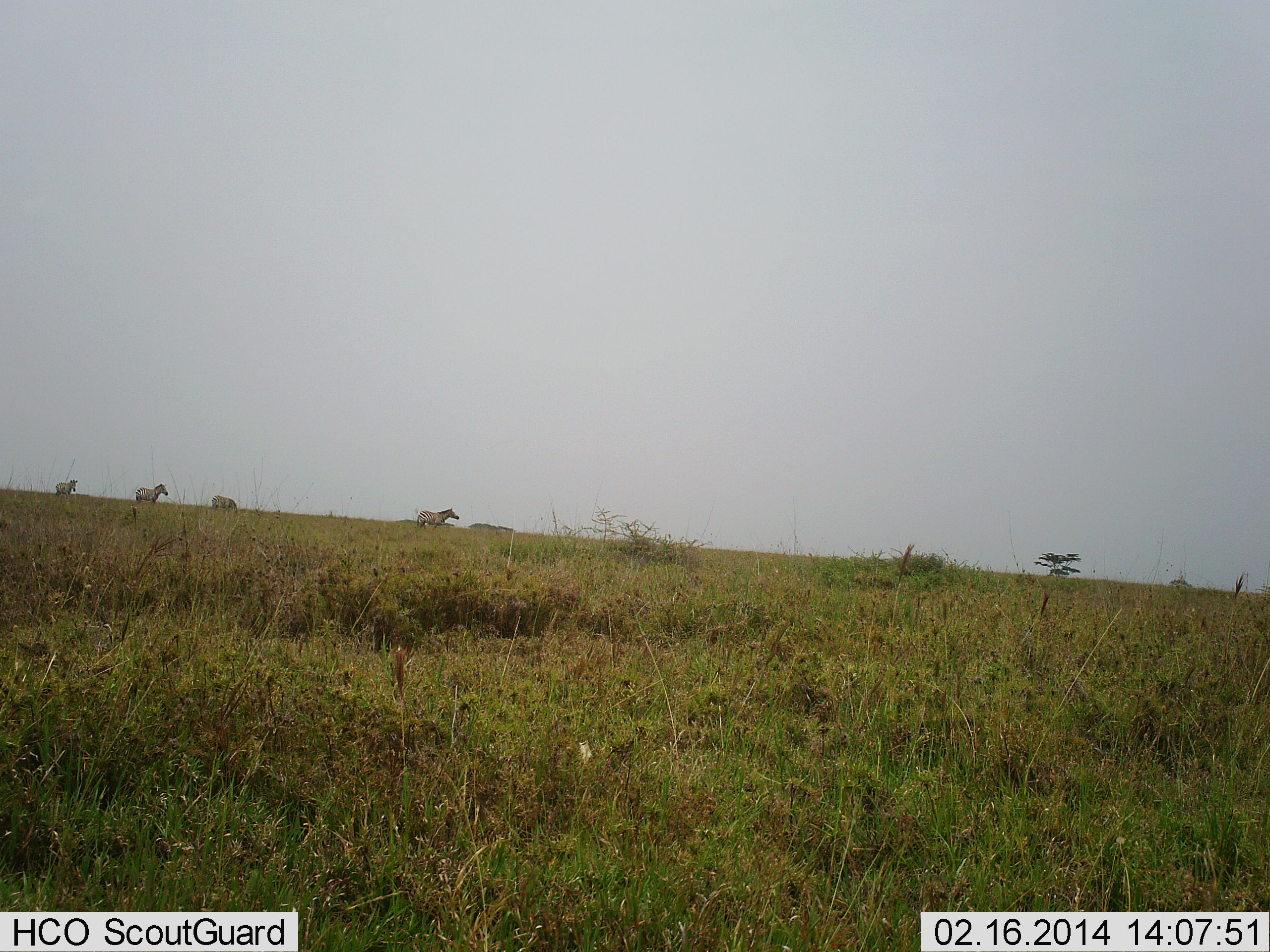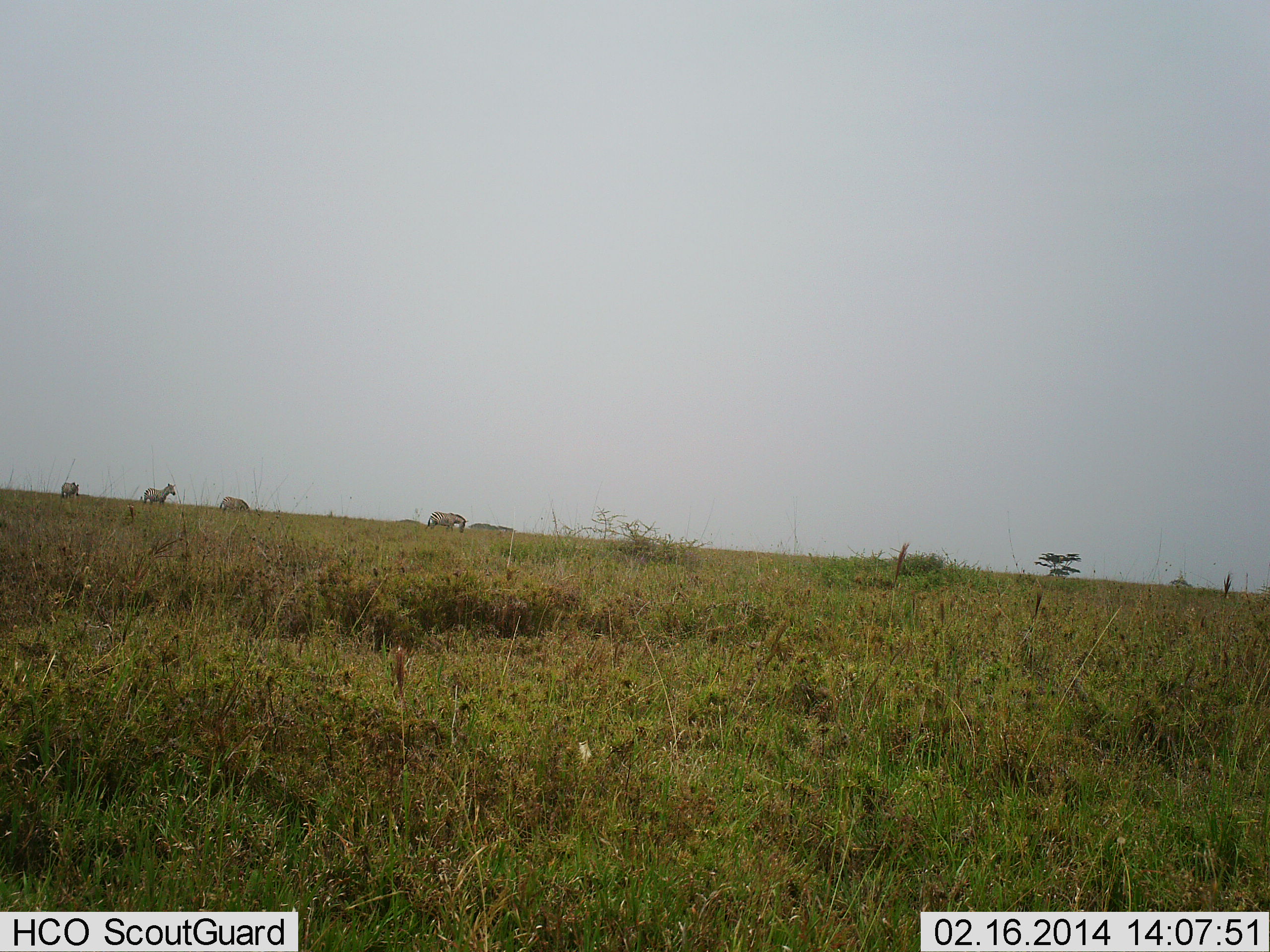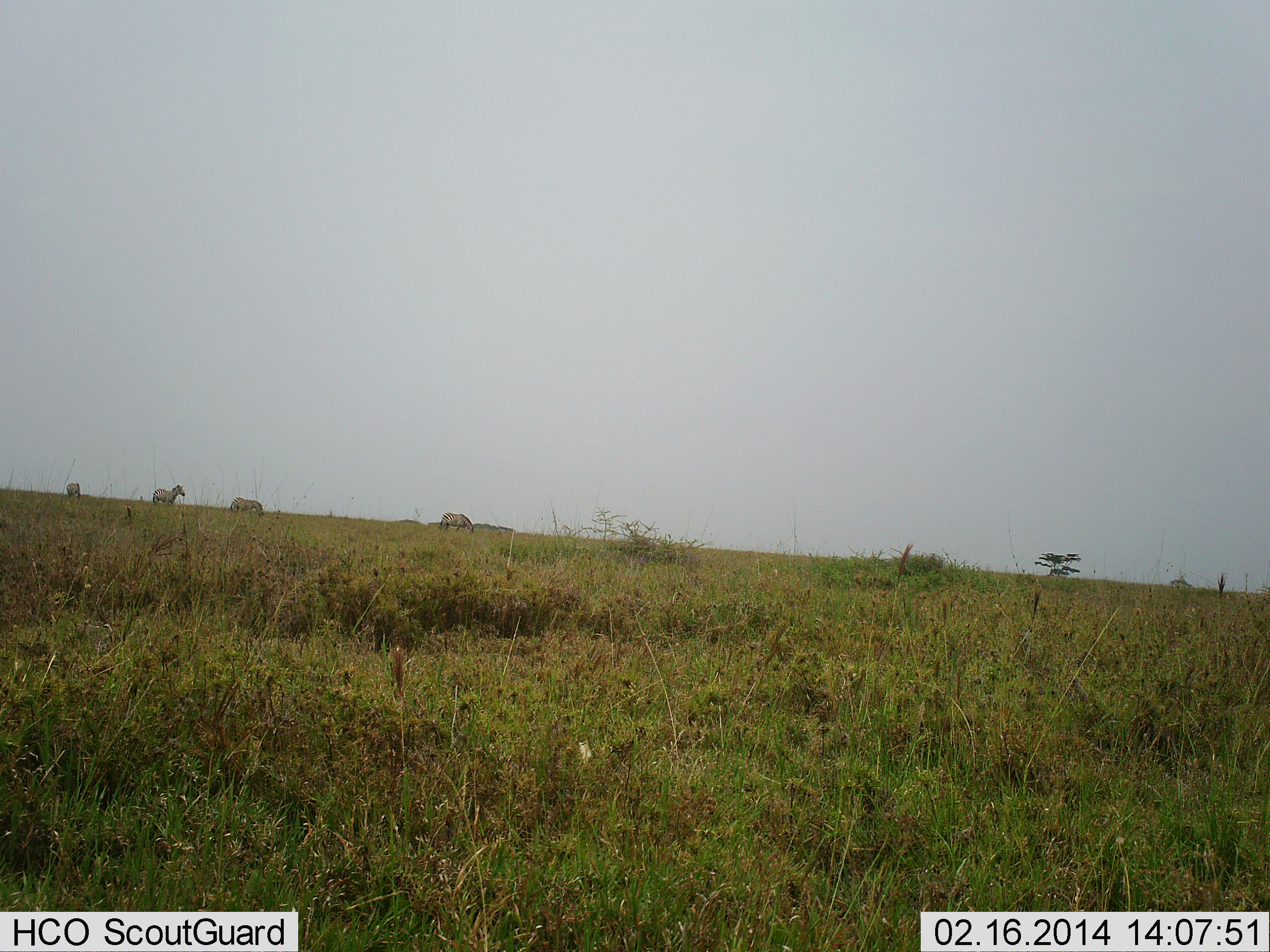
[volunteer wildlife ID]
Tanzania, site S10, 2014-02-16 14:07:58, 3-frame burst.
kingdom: Animalia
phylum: Chordata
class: Mammalia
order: Perissodactyla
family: Equidae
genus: Equus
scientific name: Equus quagga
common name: plains zebra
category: zebra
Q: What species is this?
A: Zebra (plains zebra) (Equus quagga).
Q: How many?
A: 4.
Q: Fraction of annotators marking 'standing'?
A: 20%.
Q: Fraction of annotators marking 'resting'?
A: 0%.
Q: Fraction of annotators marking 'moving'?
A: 80%.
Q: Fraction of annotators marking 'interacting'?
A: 10%.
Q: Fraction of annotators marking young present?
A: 0%.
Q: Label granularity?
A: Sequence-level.